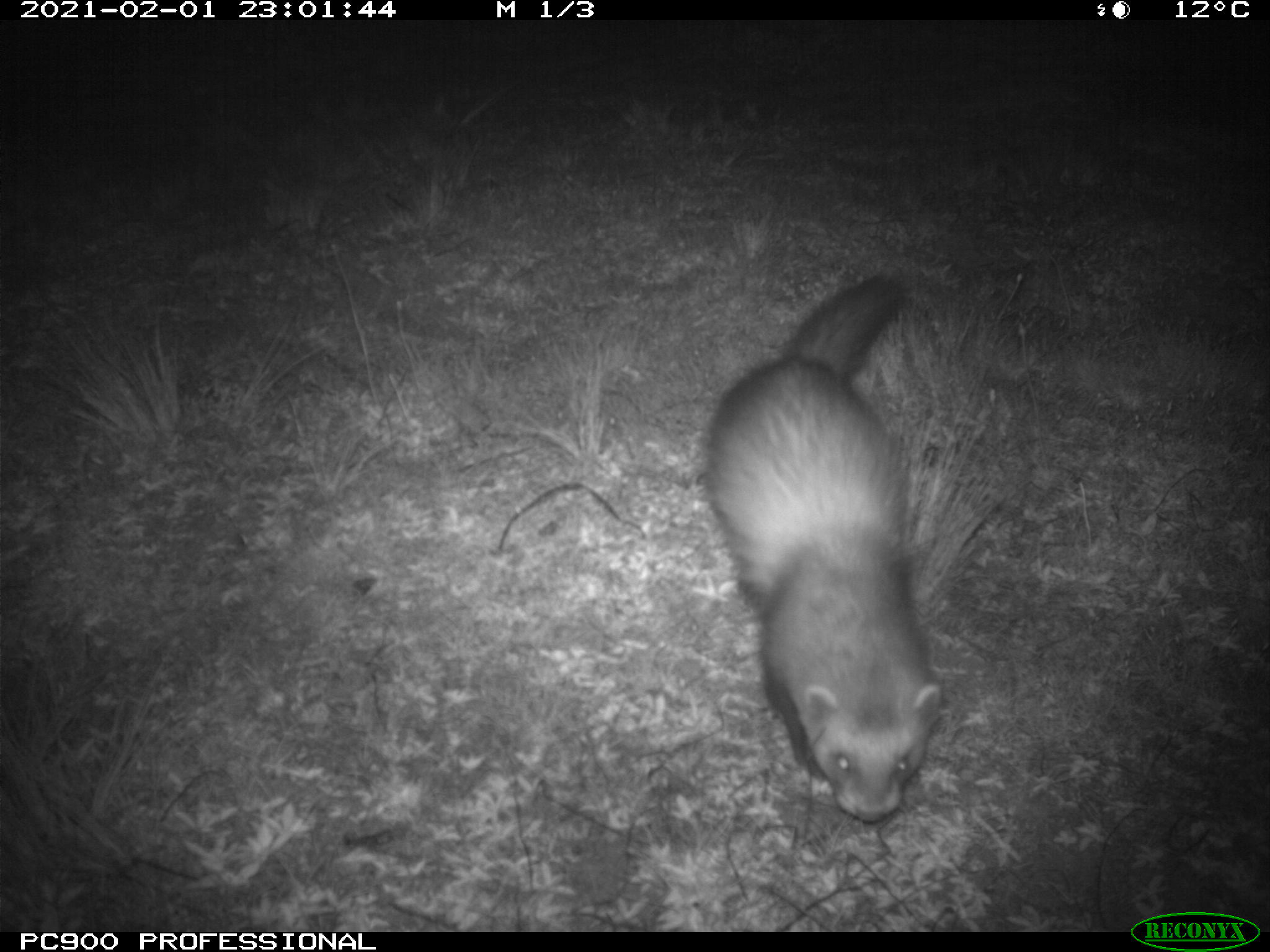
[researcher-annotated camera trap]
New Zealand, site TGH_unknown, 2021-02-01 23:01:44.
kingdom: Animalia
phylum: Chordata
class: Mammalia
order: Carnivora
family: Mustelidae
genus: Mustela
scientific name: Mustela furo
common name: ferret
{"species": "ferret (Mustela furo)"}